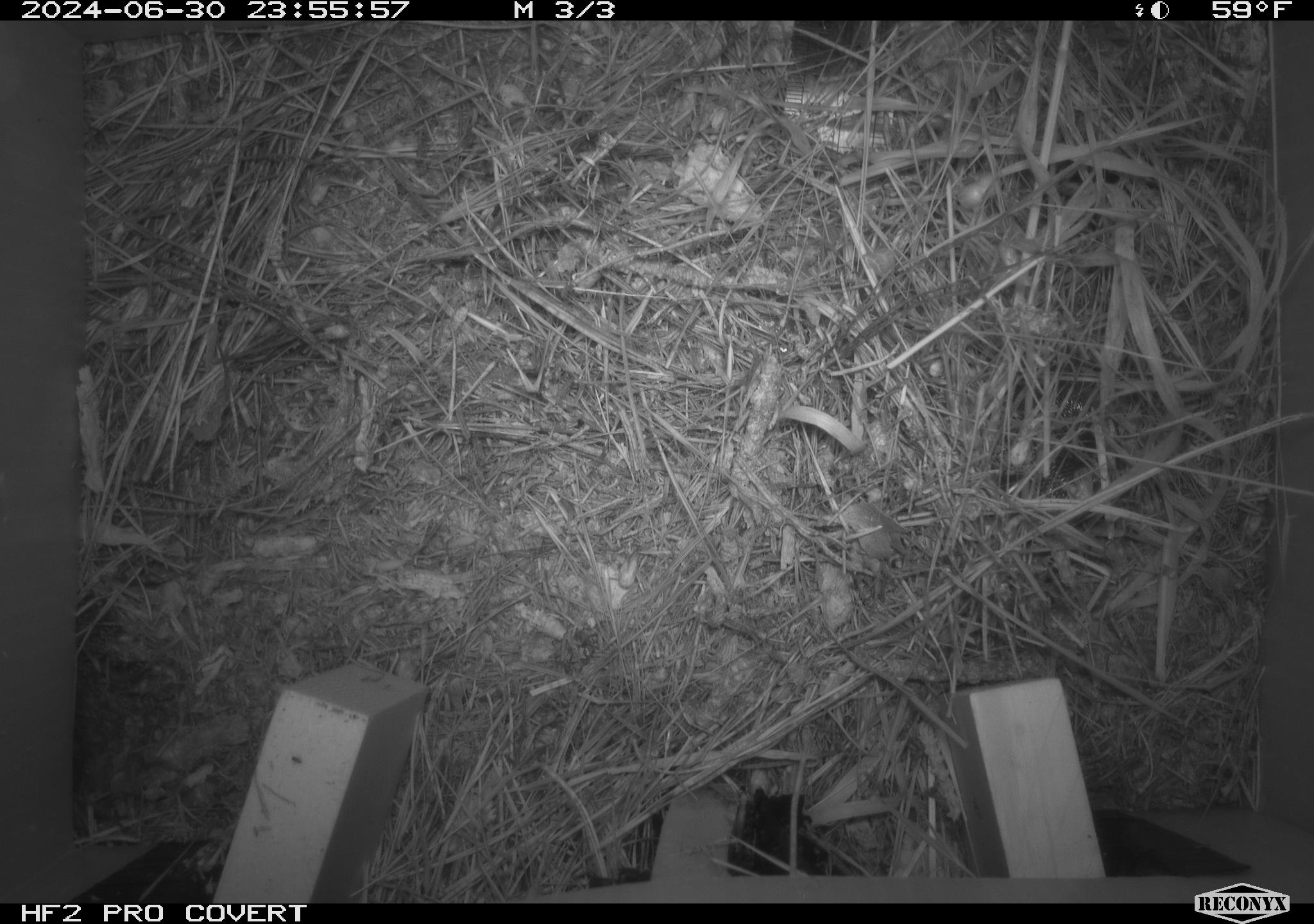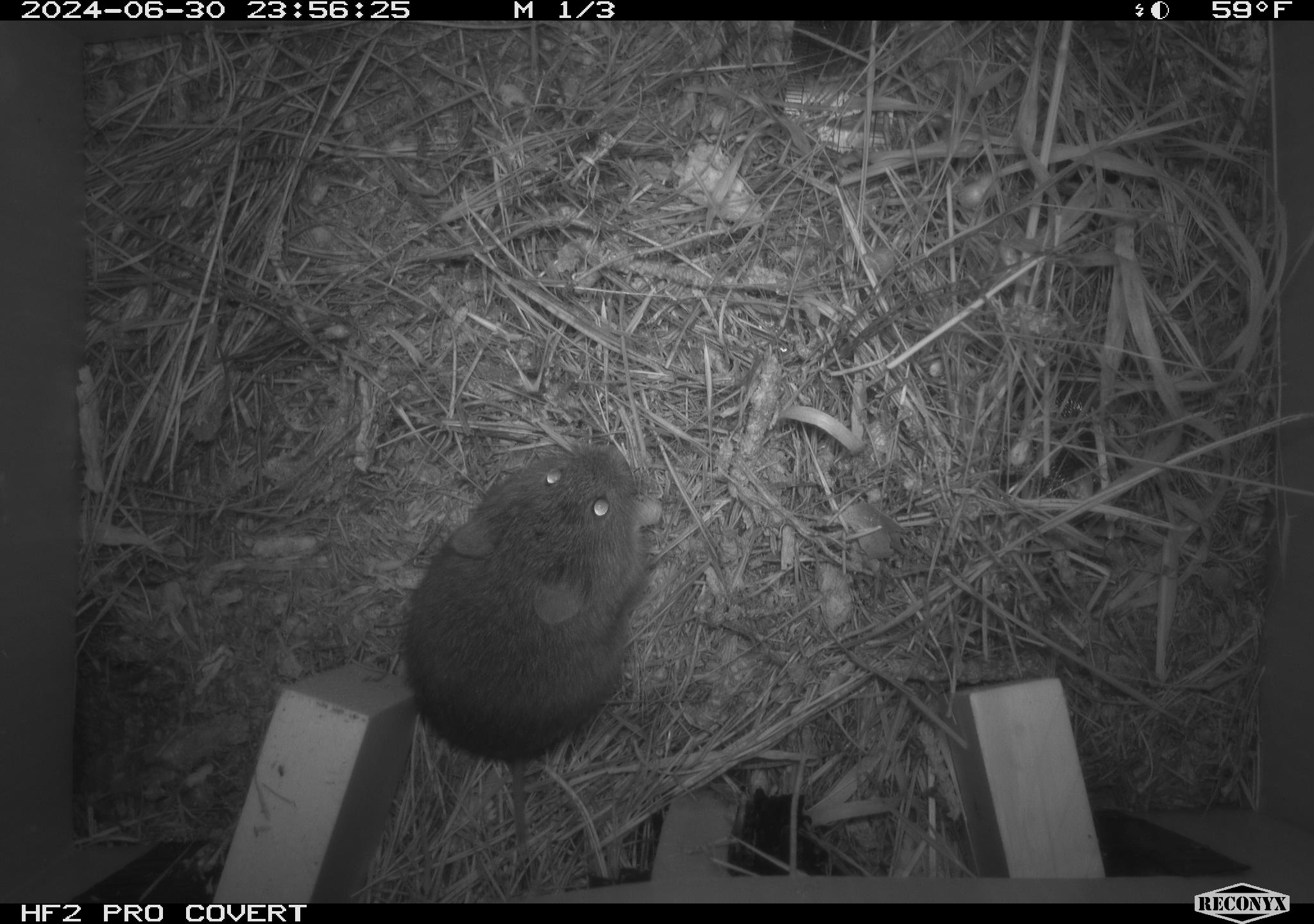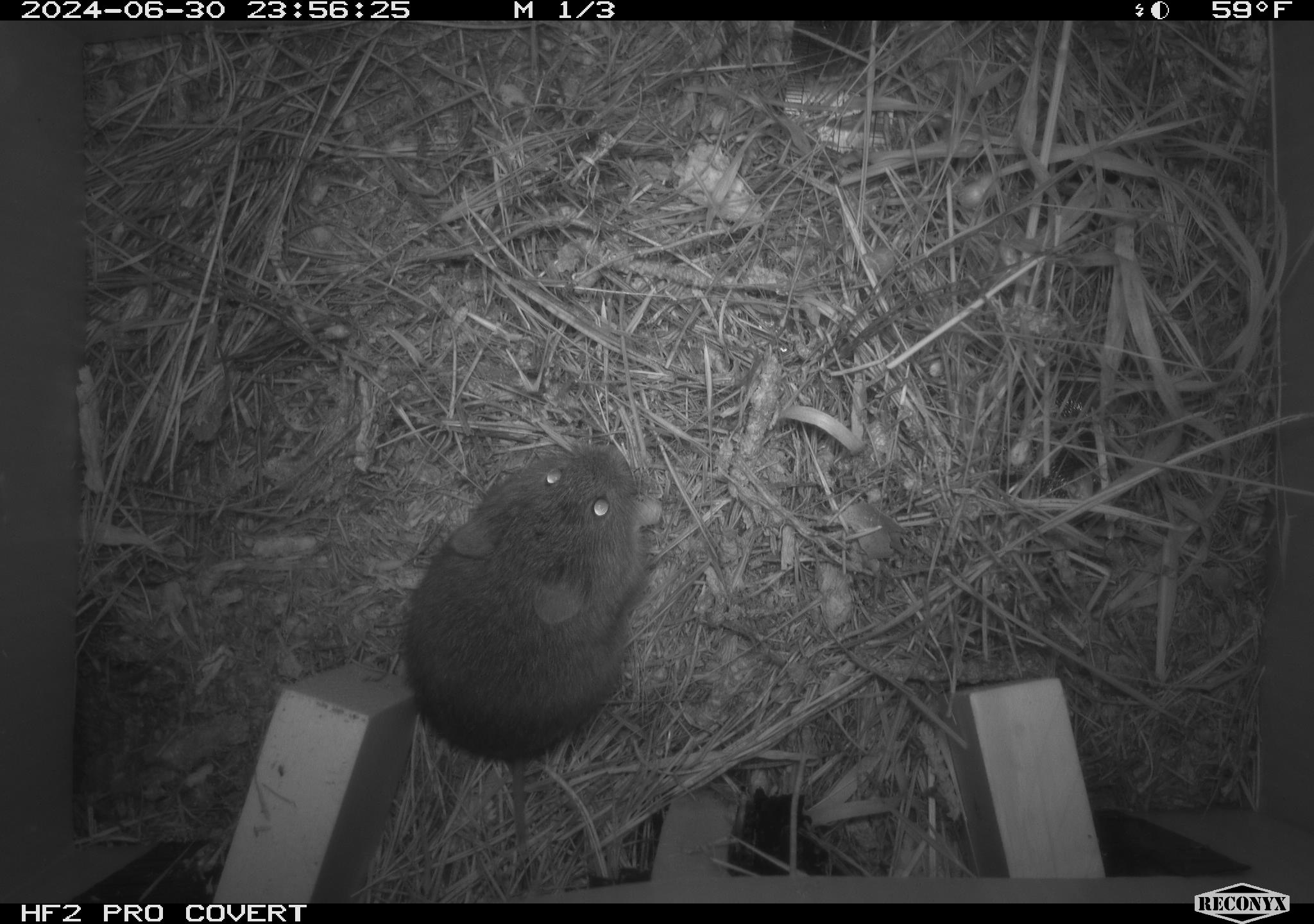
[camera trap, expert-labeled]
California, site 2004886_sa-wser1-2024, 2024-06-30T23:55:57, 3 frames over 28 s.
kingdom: Animalia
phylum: Chordata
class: Mammalia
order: Rodentia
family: Cricetidae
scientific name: Arvicolinae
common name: voles, lemmings, and muskrats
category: arvicolinae subfamily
Arvicolinae subfamily (voles, lemmings, and muskrats) (Arvicolinae).